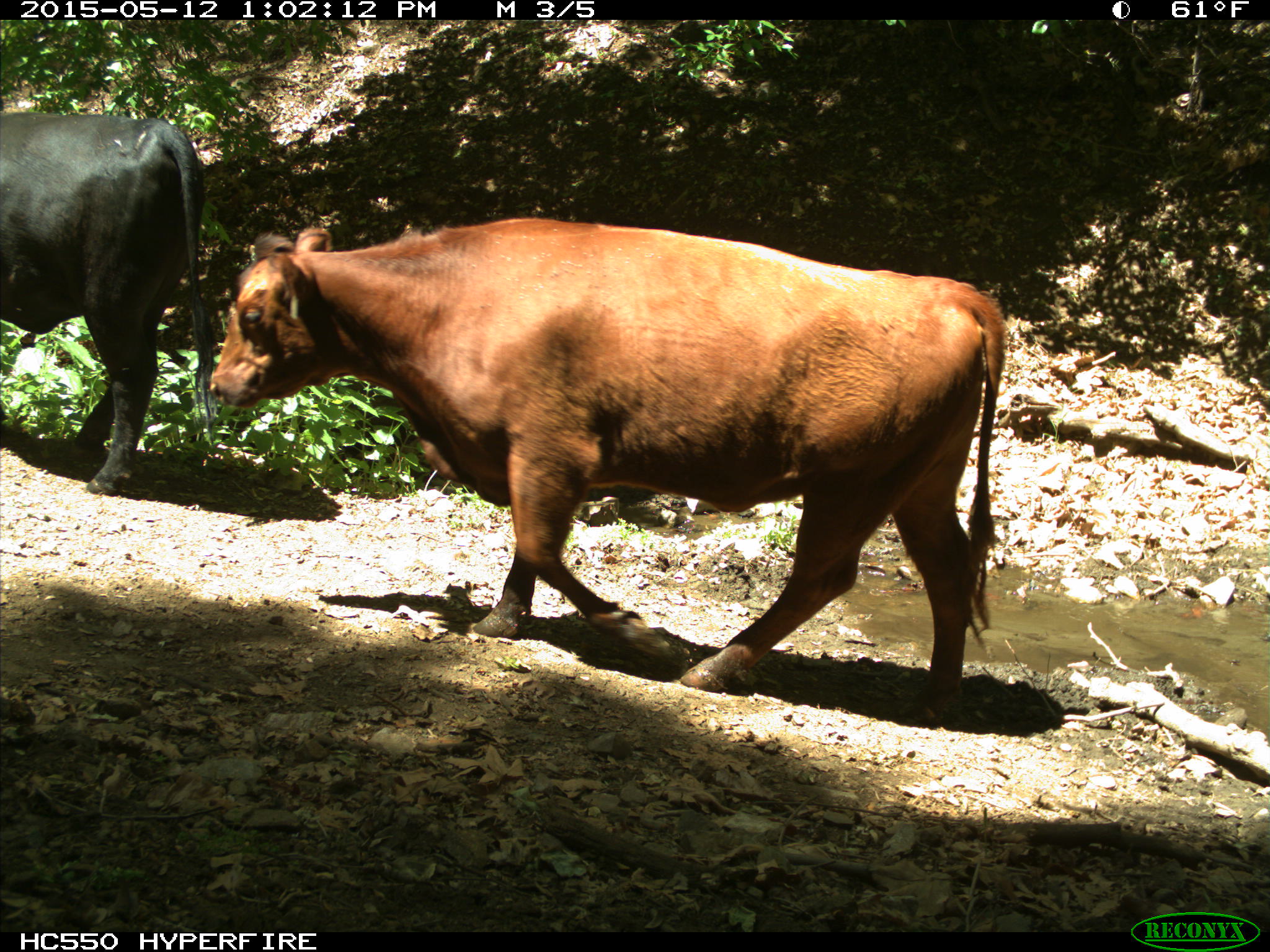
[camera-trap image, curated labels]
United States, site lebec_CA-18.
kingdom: Animalia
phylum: Chordata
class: Mammalia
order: Artiodactyla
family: Bovidae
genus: Bos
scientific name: Bos taurus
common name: domestic cow